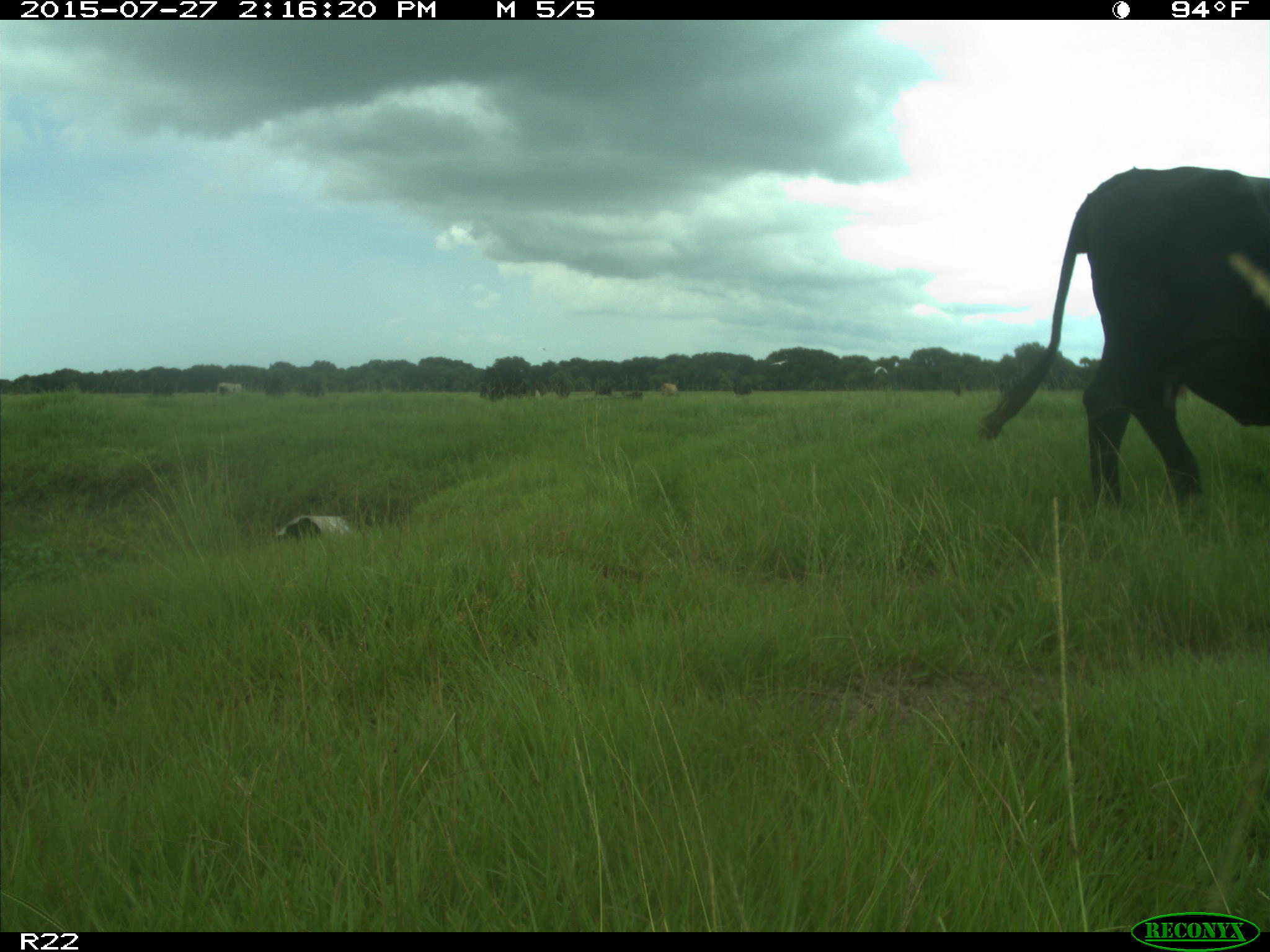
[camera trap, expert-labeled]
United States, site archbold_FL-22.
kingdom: Animalia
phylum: Chordata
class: Mammalia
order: Artiodactyla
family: Bovidae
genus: Bos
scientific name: Bos taurus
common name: domestic cow